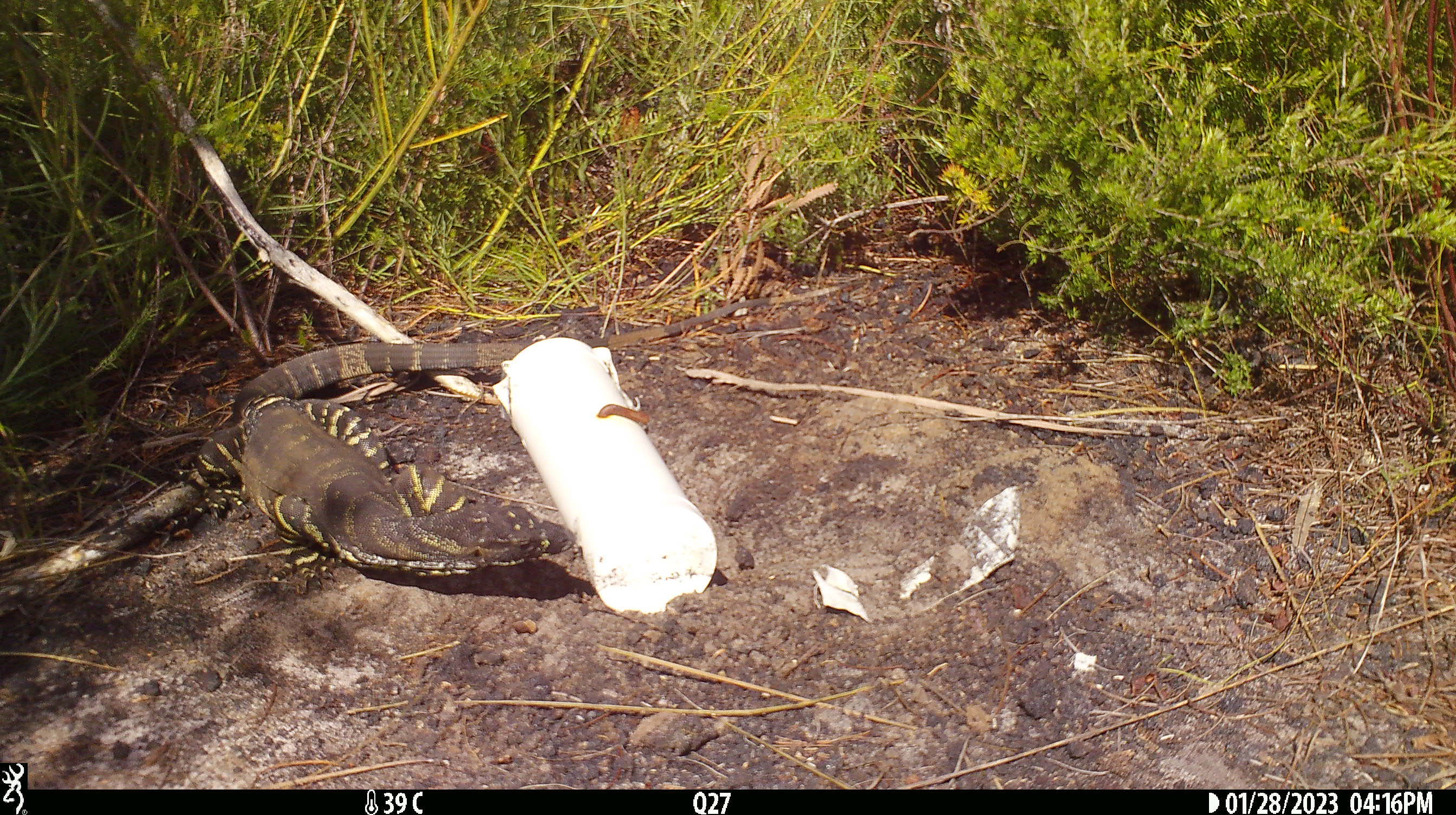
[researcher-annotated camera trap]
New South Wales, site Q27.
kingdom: Animalia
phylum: Chordata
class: Reptilia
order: Squamata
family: Varanidae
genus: Varanus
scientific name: Varanus varius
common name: lace monitor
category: goanna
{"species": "goanna (lace monitor) (Varanus varius)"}